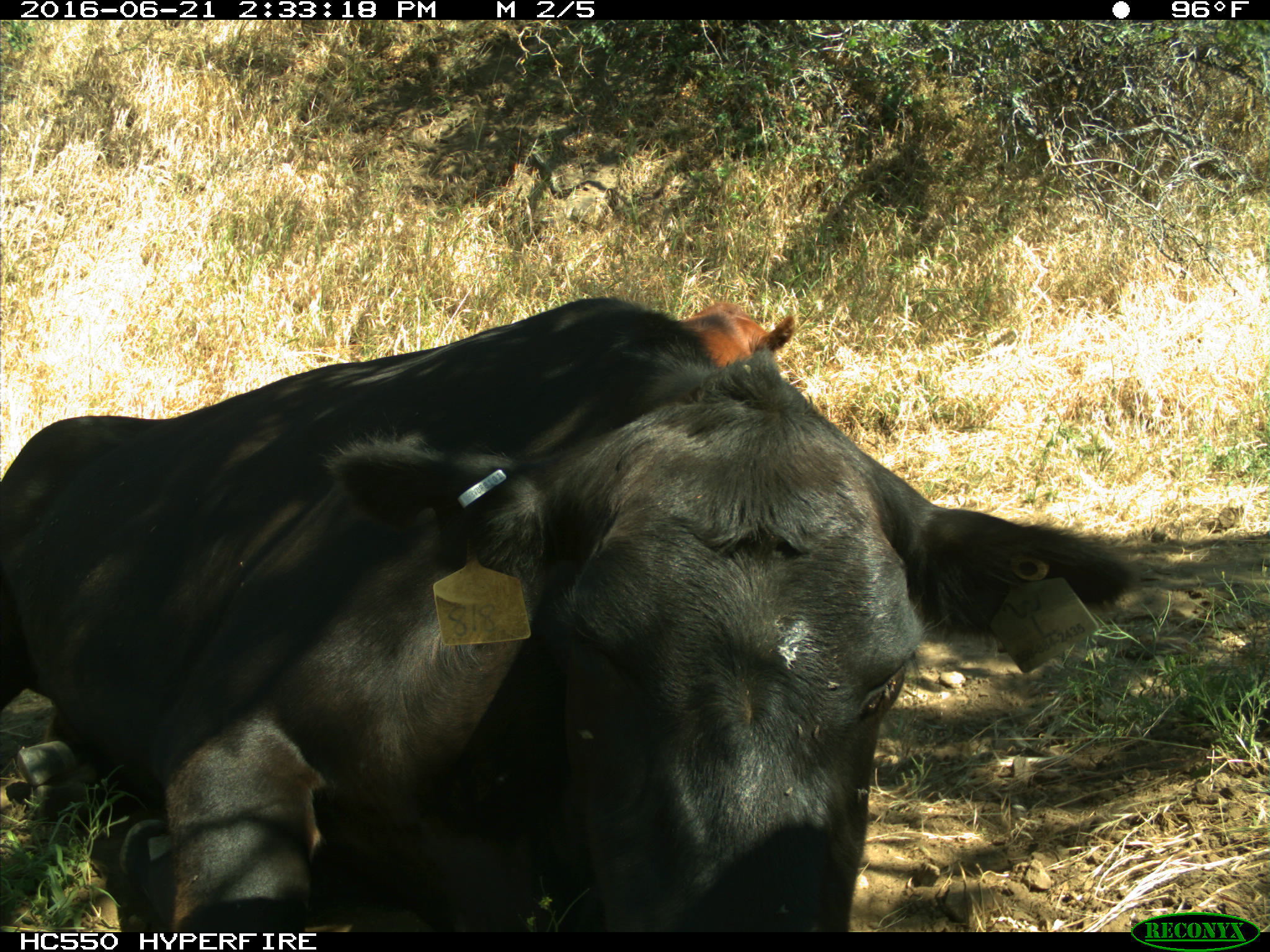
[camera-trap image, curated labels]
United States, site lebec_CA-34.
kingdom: Animalia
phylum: Chordata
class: Mammalia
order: Artiodactyla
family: Bovidae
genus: Bos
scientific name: Bos taurus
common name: domestic cow